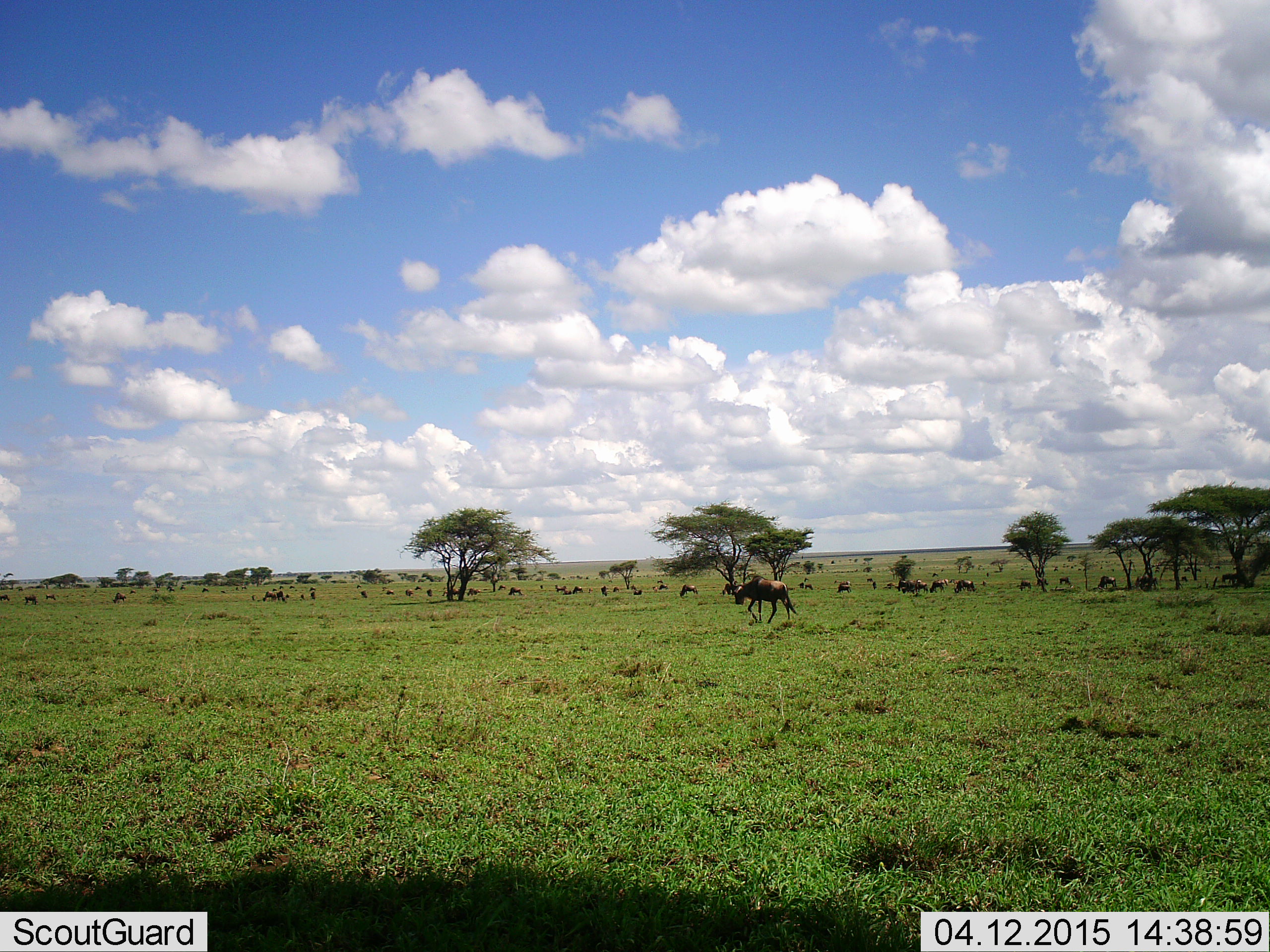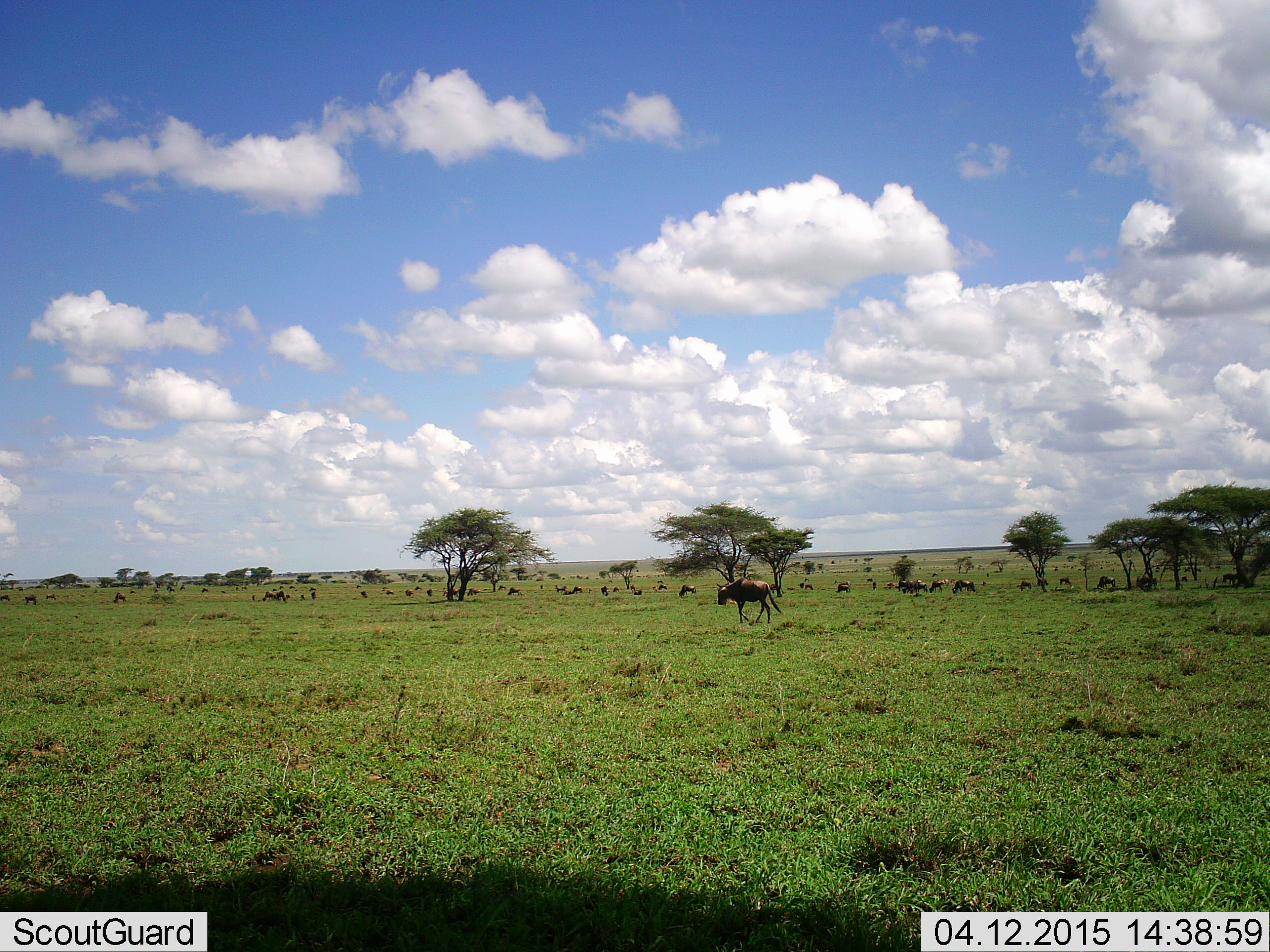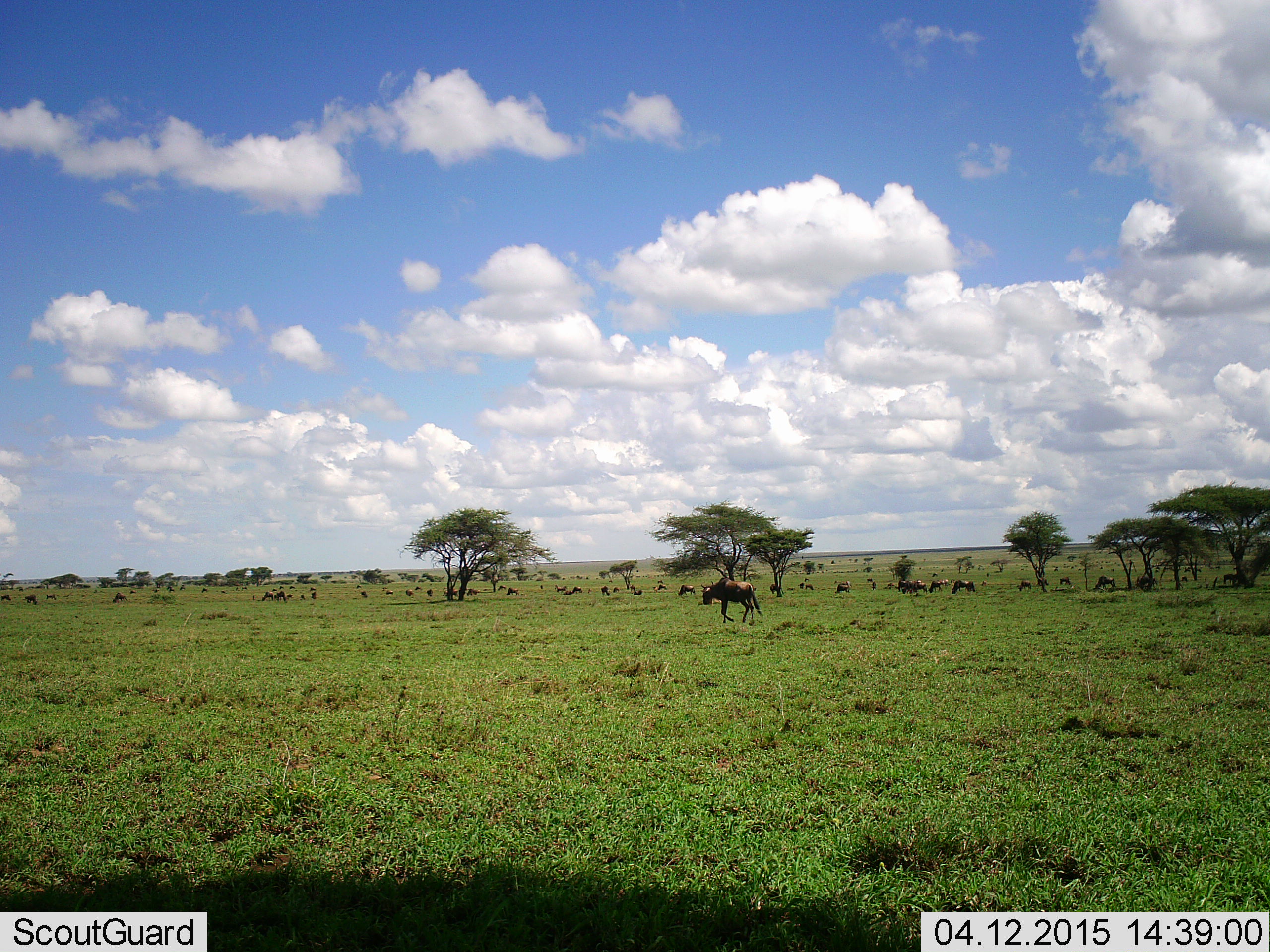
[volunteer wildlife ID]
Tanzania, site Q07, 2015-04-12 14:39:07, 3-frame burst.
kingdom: Animalia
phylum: Chordata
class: Mammalia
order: Artiodactyla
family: Bovidae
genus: Connochaetes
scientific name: Connochaetes taurinus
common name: blue wildebeest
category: wildebeest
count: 11-50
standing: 60%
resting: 20%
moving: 90%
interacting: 0%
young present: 0%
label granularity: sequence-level